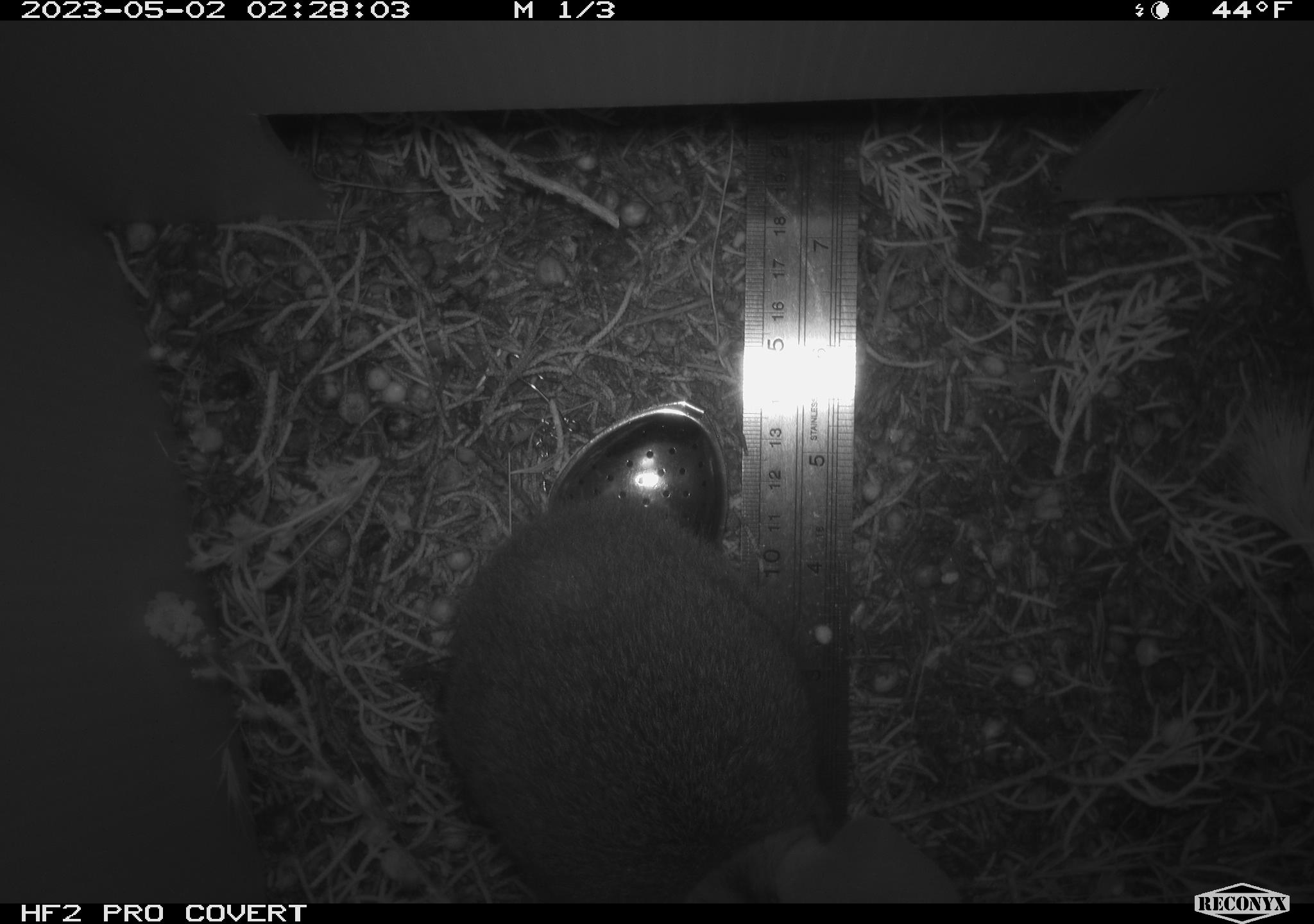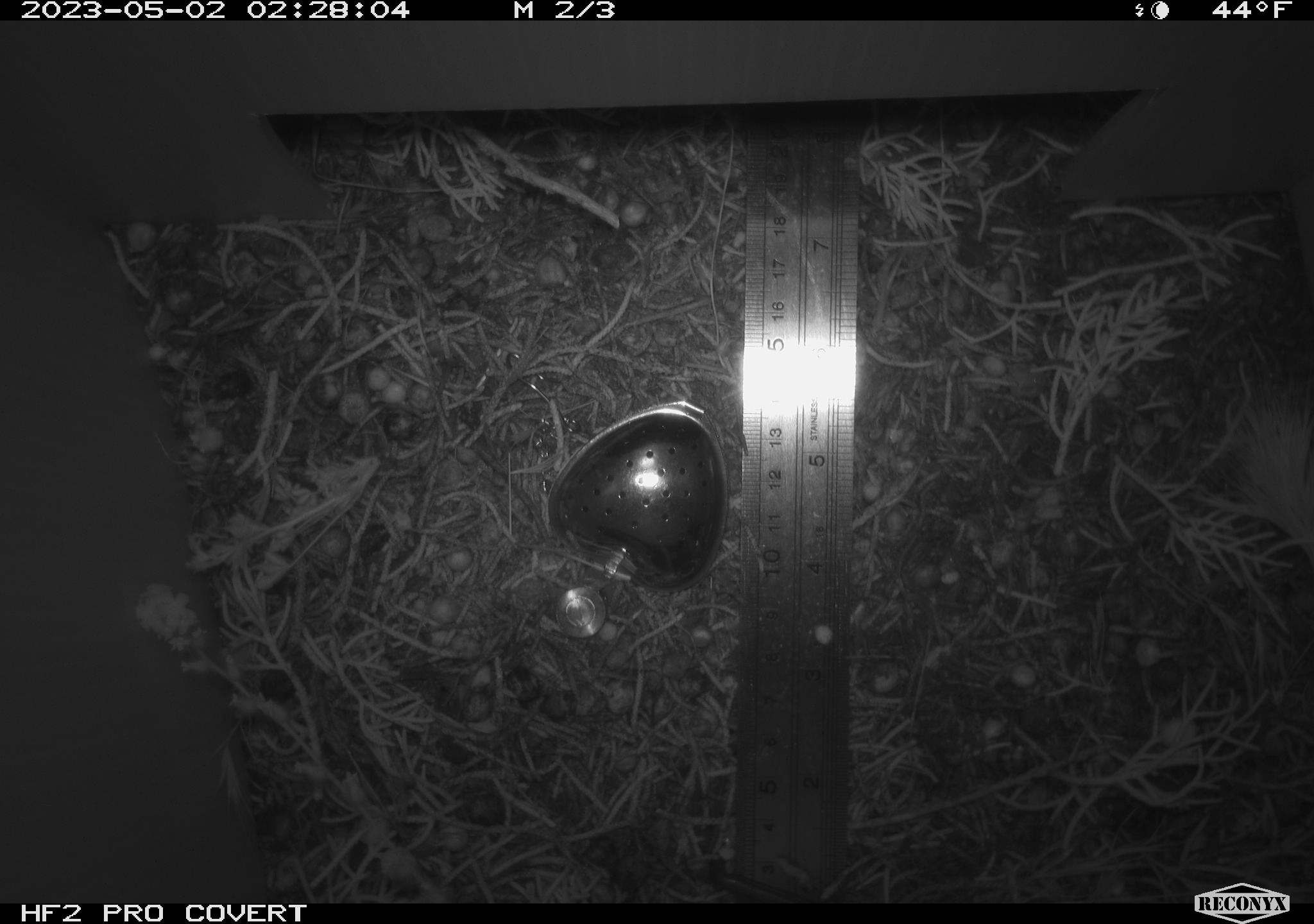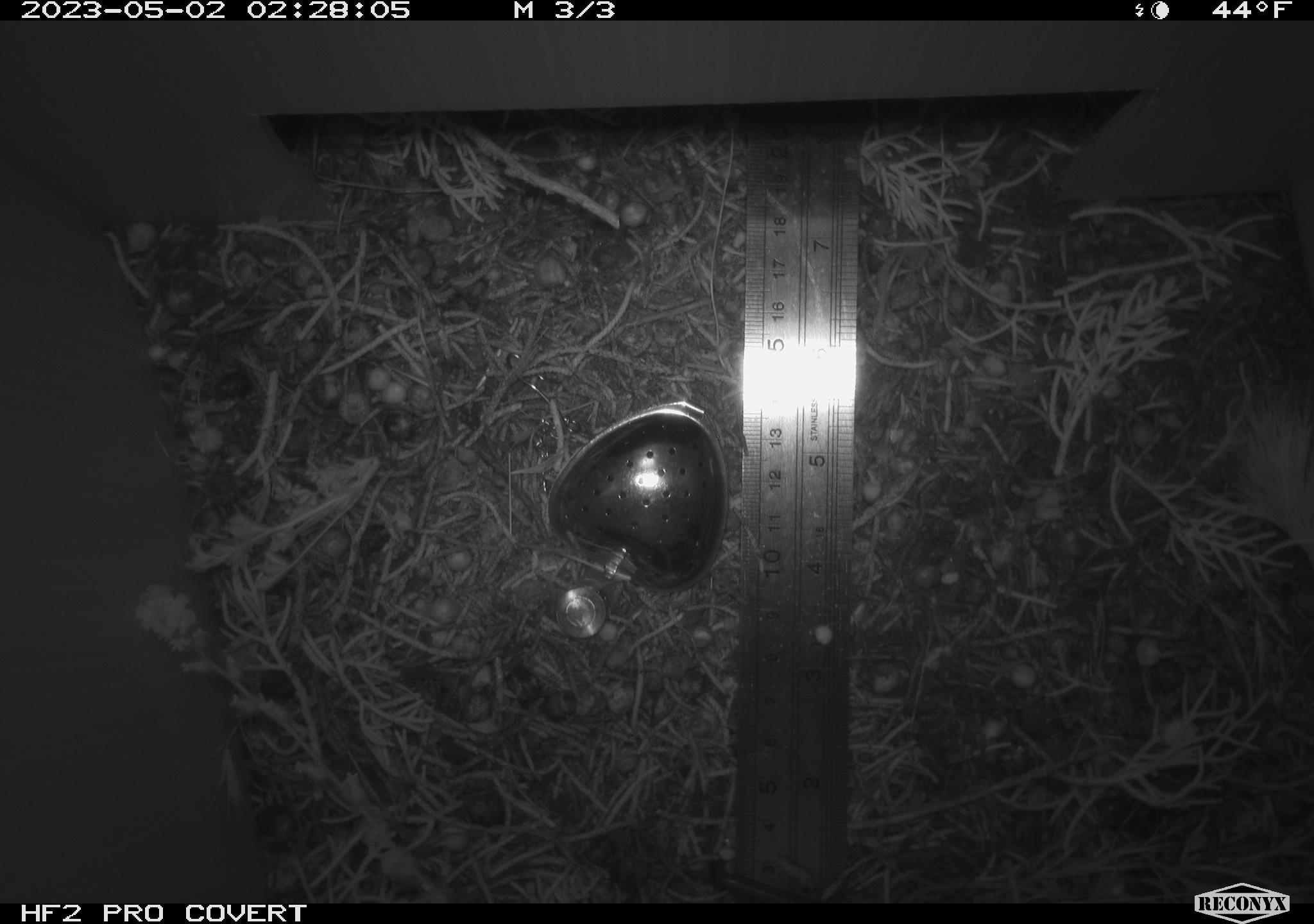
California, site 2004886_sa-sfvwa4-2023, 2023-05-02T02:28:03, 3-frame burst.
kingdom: Animalia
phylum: Chordata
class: Mammalia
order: Lagomorpha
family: Leporidae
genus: Sylvilagus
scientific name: Sylvilagus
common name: cottontail rabbits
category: sylvilagus species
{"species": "sylvilagus species (cottontail rabbits) (Sylvilagus)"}